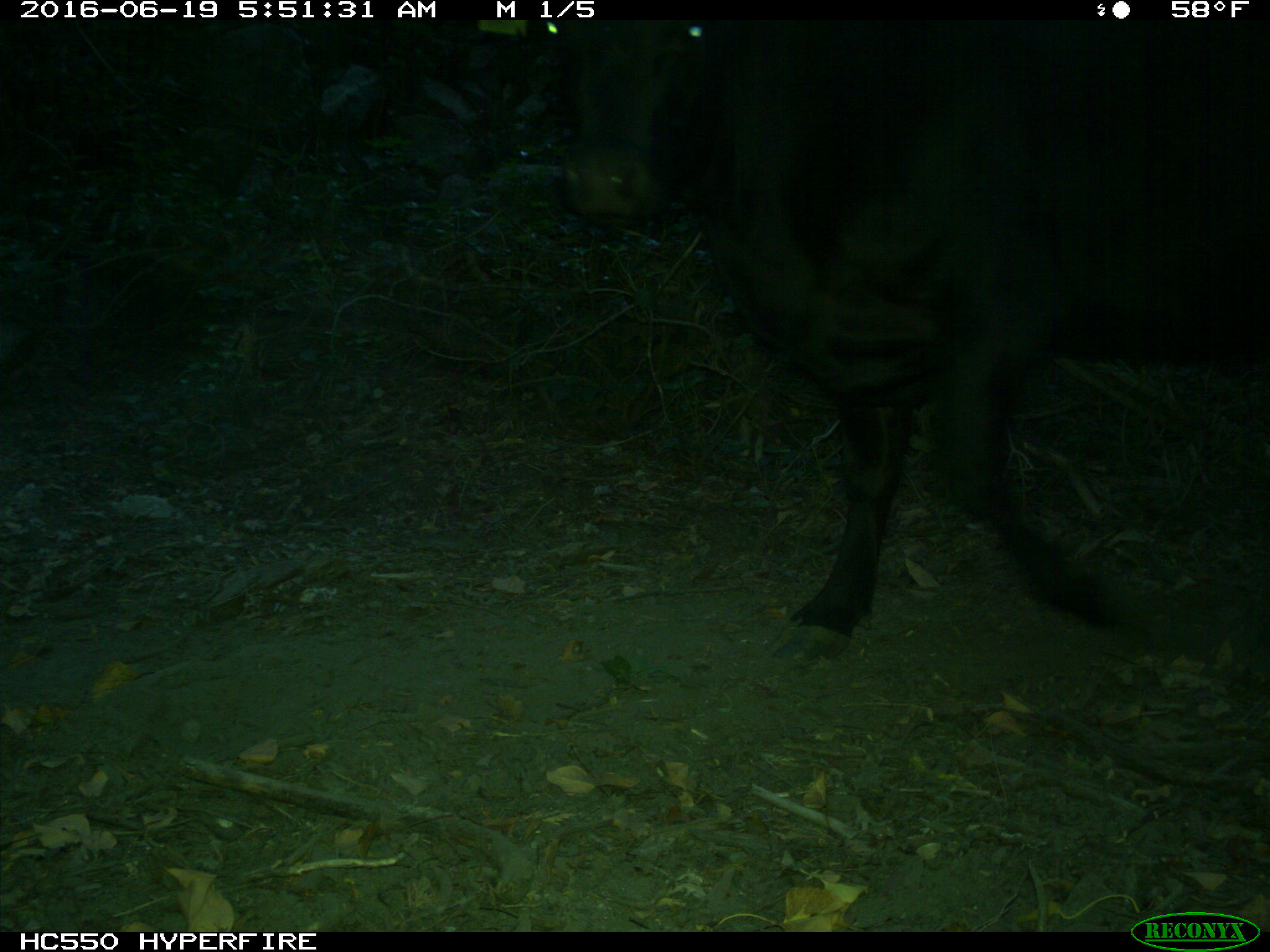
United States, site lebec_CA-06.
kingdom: Animalia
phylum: Chordata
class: Mammalia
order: Artiodactyla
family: Bovidae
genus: Bos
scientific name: Bos taurus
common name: domestic cow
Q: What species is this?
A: Bos taurus (domestic cow).